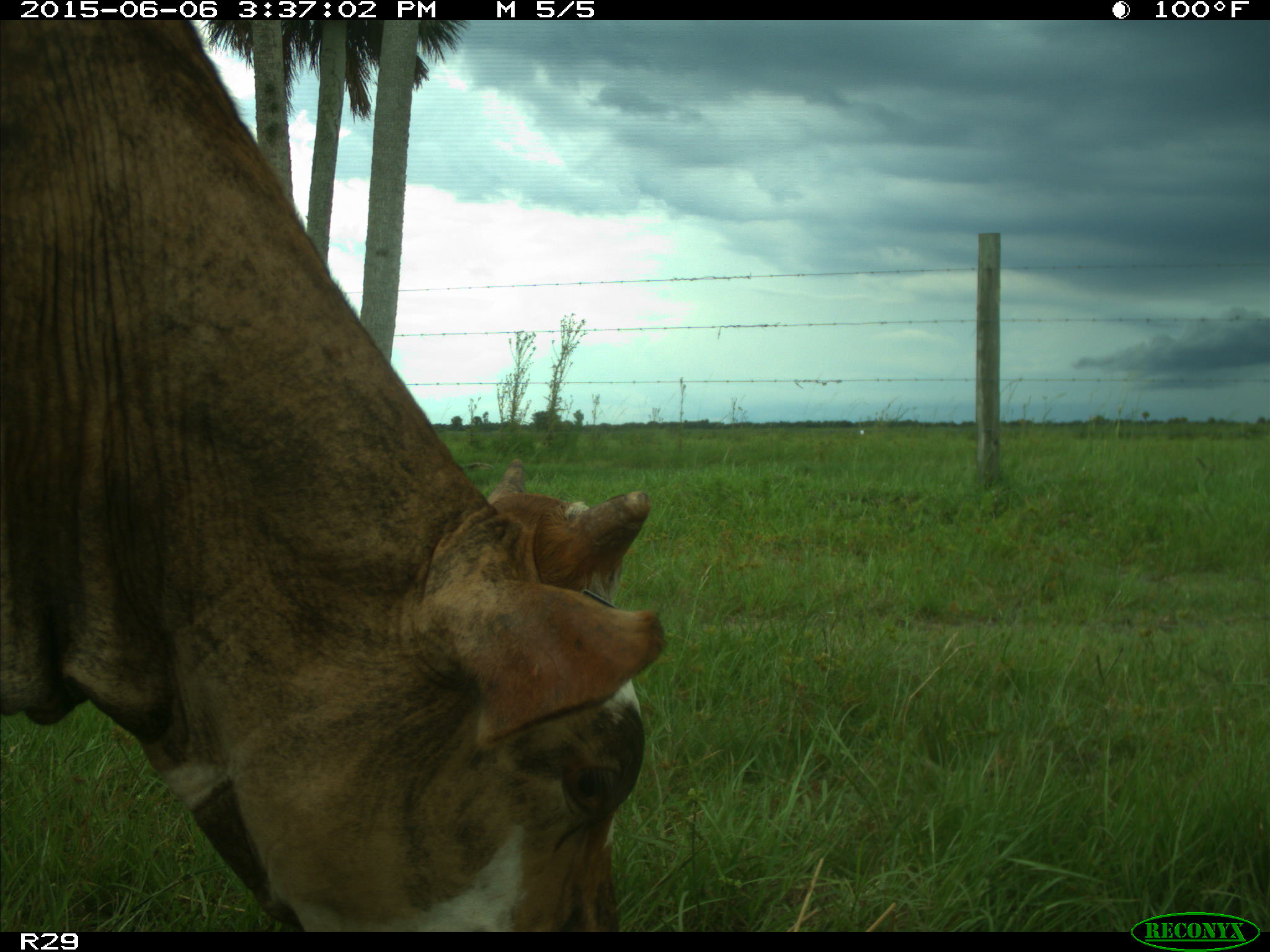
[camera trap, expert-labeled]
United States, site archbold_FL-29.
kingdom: Animalia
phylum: Chordata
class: Mammalia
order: Artiodactyla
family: Bovidae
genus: Bos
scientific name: Bos taurus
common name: domestic cow